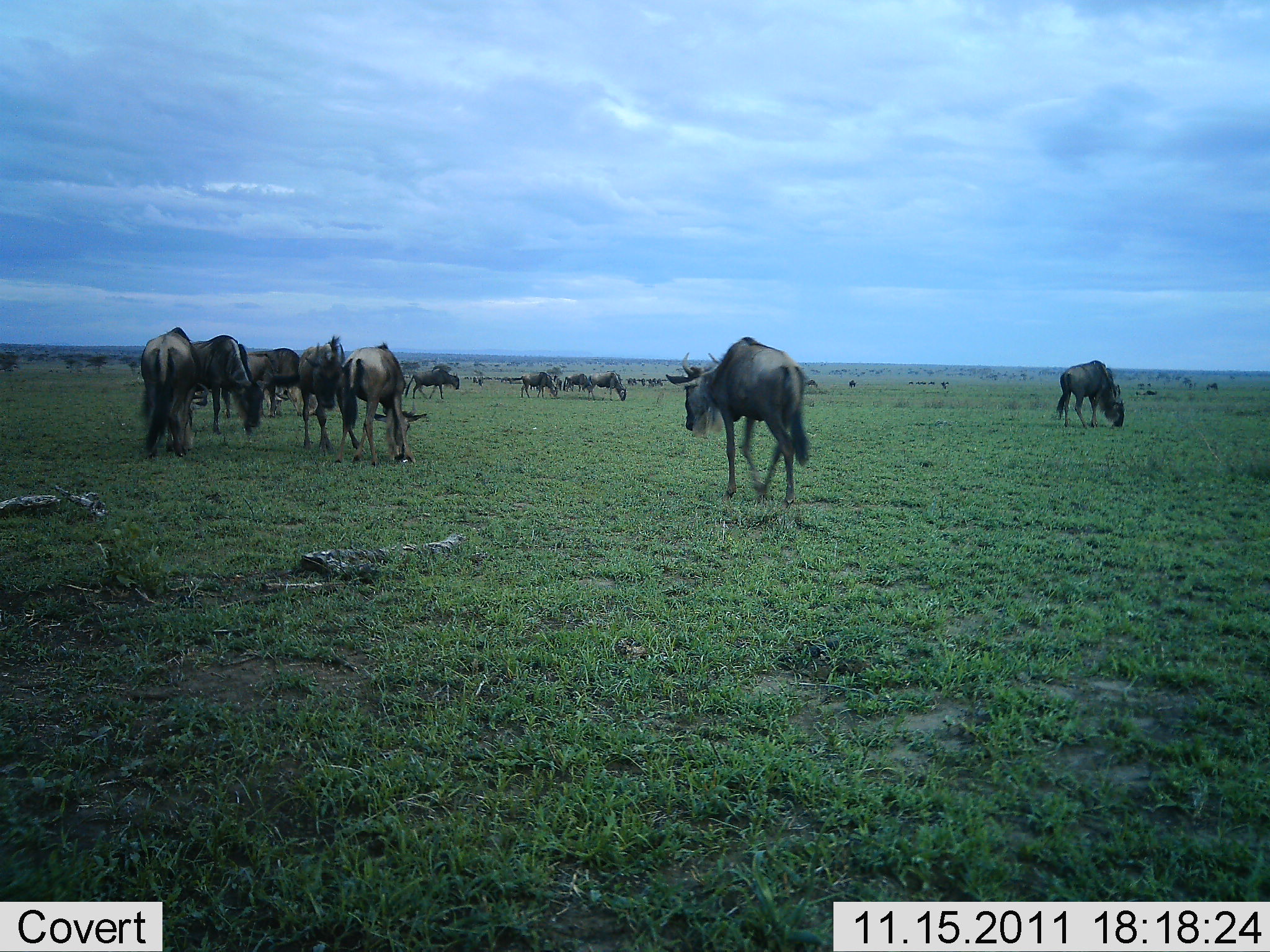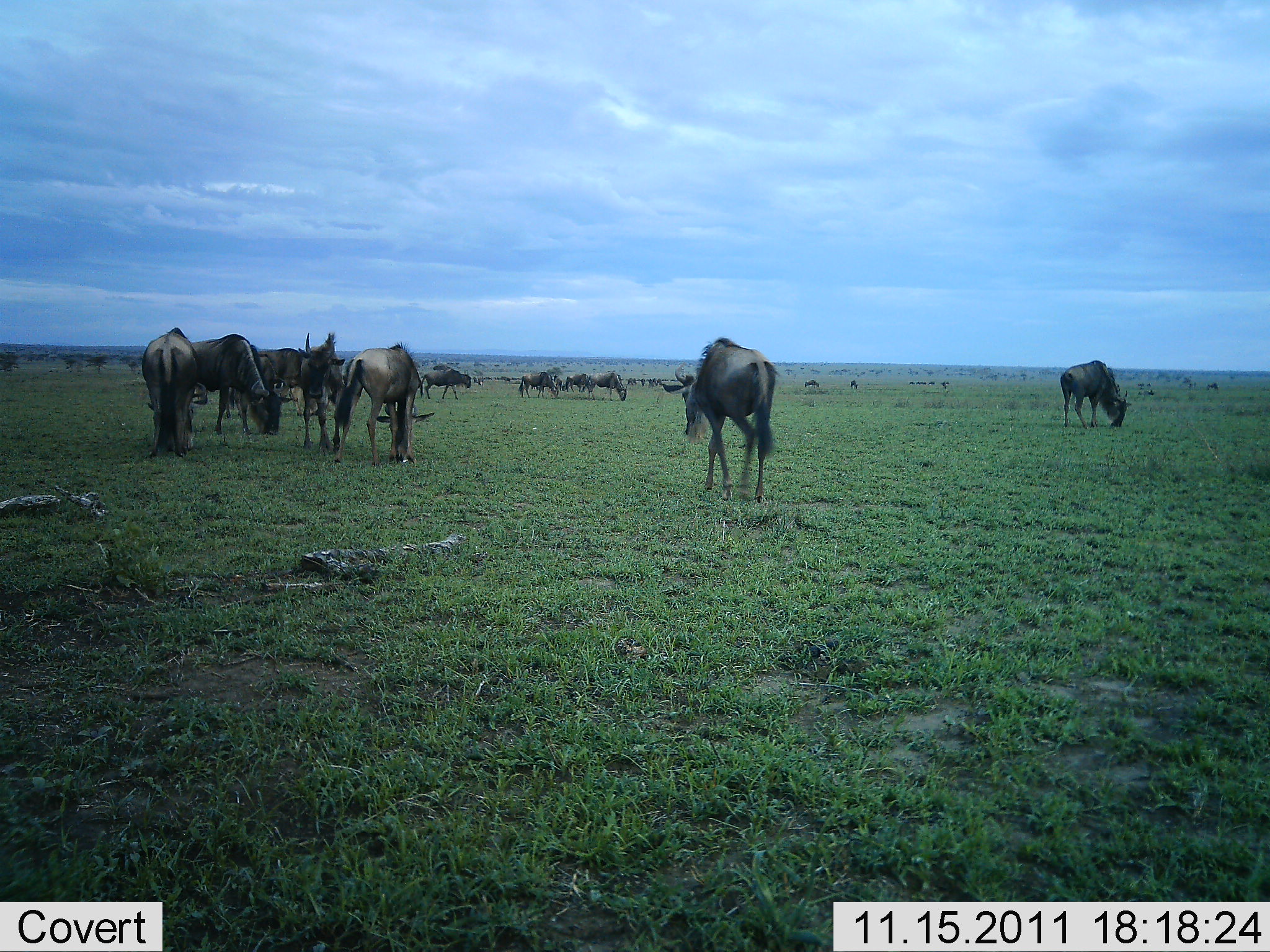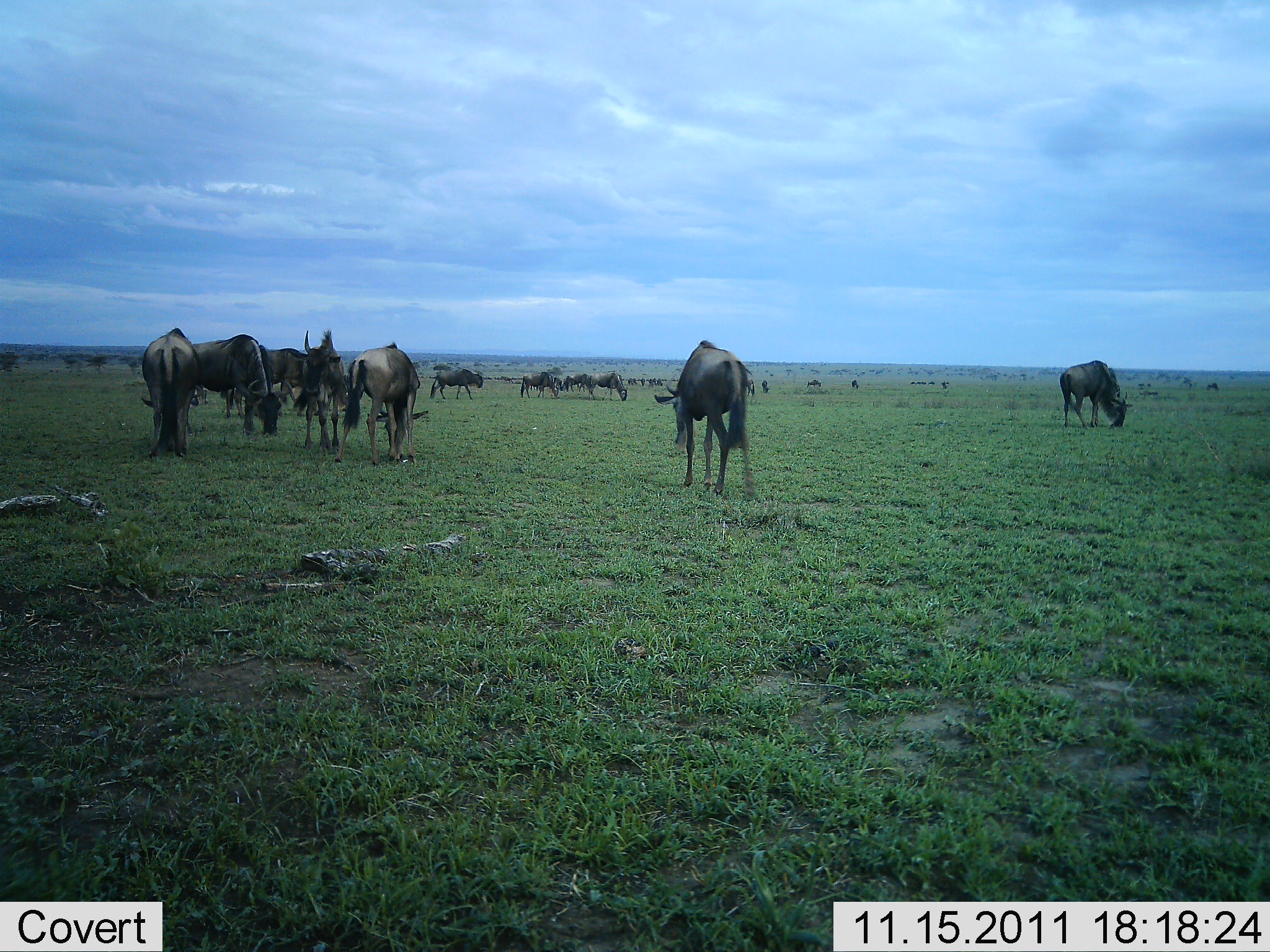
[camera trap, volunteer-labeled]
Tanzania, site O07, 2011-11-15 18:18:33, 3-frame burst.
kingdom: Animalia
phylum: Chordata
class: Mammalia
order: Artiodactyla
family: Bovidae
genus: Connochaetes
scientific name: Connochaetes taurinus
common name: blue wildebeest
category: wildebeest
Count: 11-50.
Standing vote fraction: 54%.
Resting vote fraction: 0%.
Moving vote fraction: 23%.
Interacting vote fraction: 8%.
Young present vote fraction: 0%.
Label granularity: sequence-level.